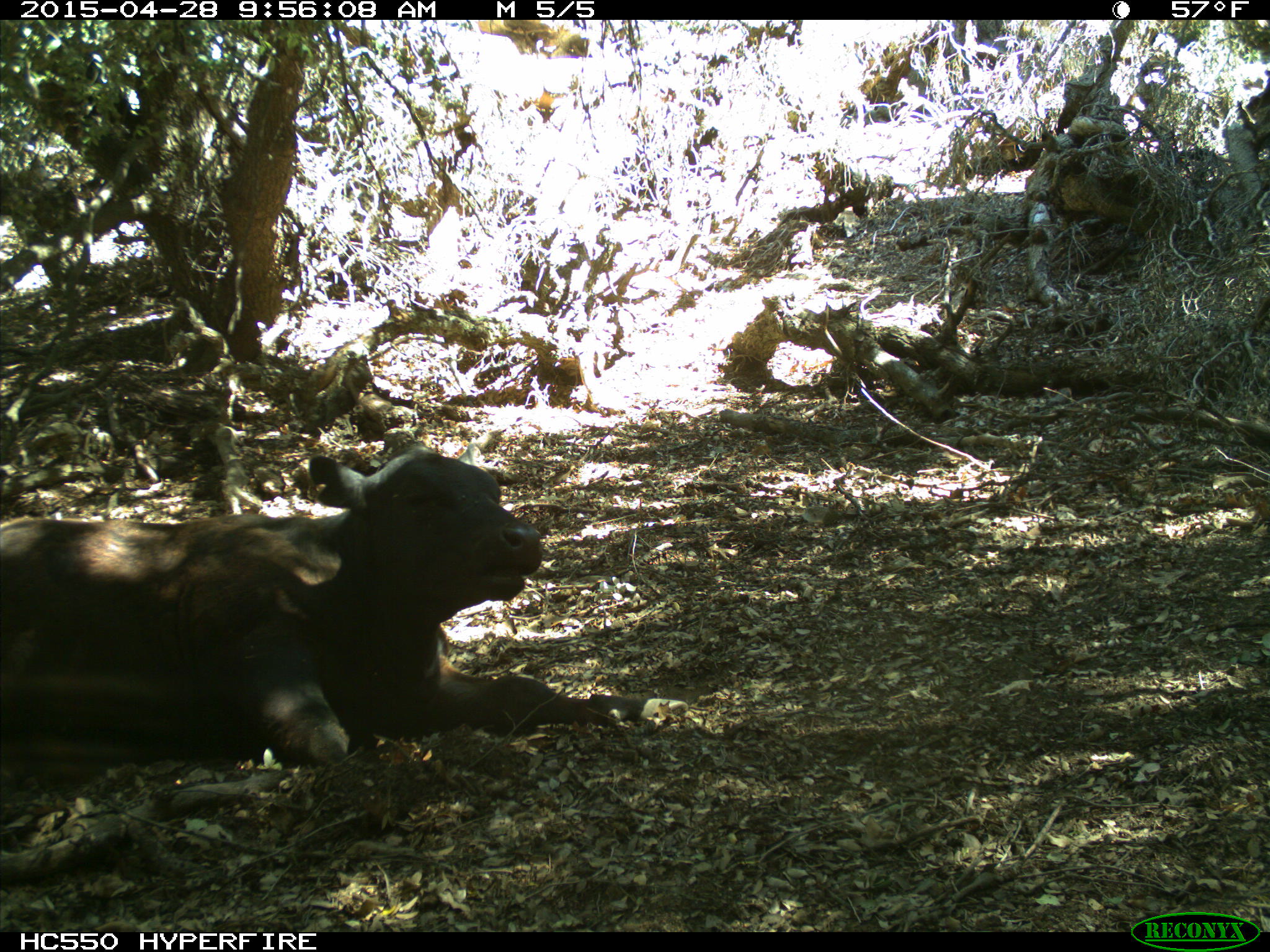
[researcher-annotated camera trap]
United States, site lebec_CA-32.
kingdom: Animalia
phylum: Chordata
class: Mammalia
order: Artiodactyla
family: Bovidae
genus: Bos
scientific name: Bos taurus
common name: domestic cow